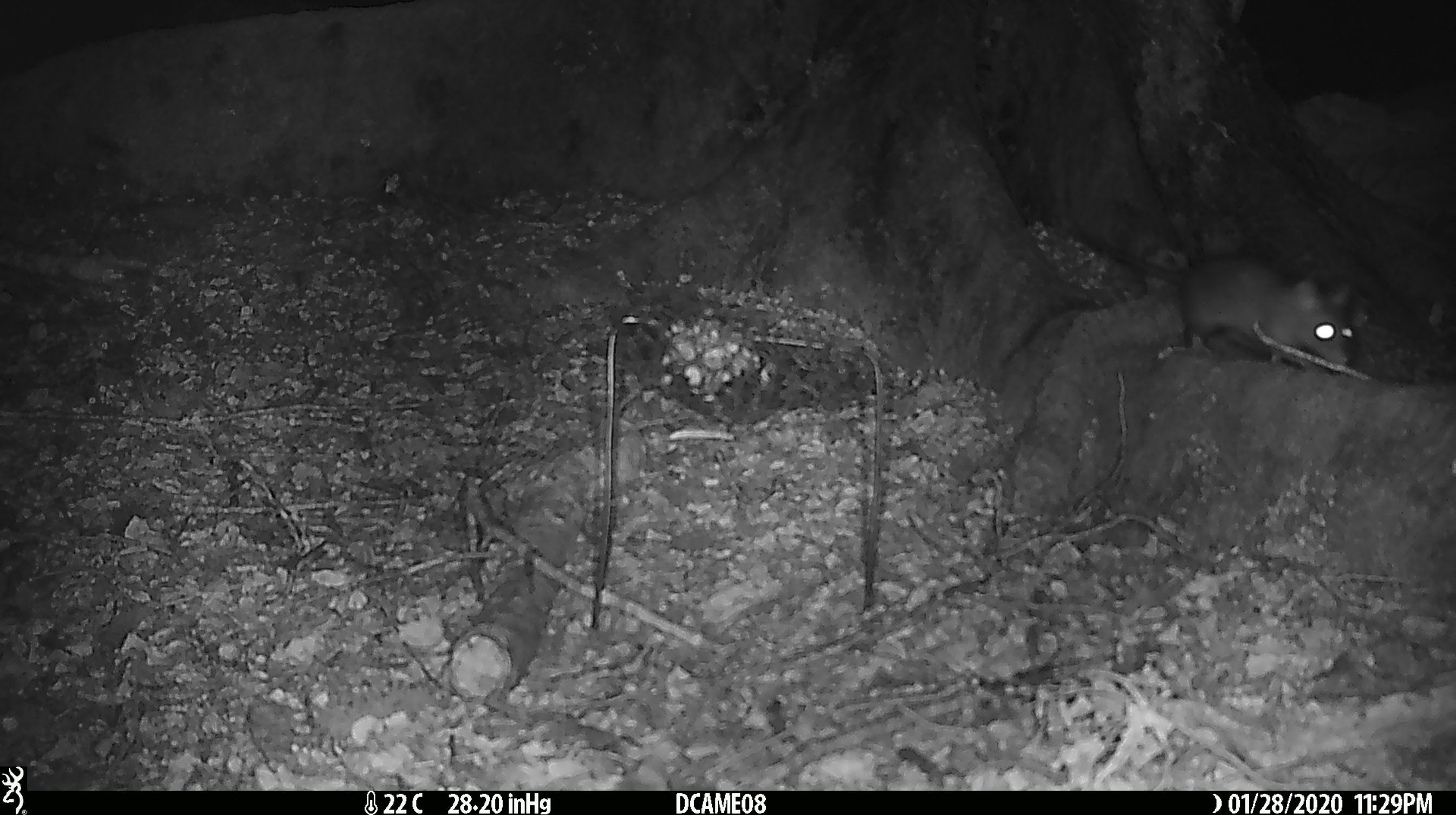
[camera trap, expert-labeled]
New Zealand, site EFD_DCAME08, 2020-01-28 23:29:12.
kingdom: Animalia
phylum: Chordata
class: Mammalia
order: Rodentia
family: Muridae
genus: Rattus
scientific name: Rattus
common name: rat